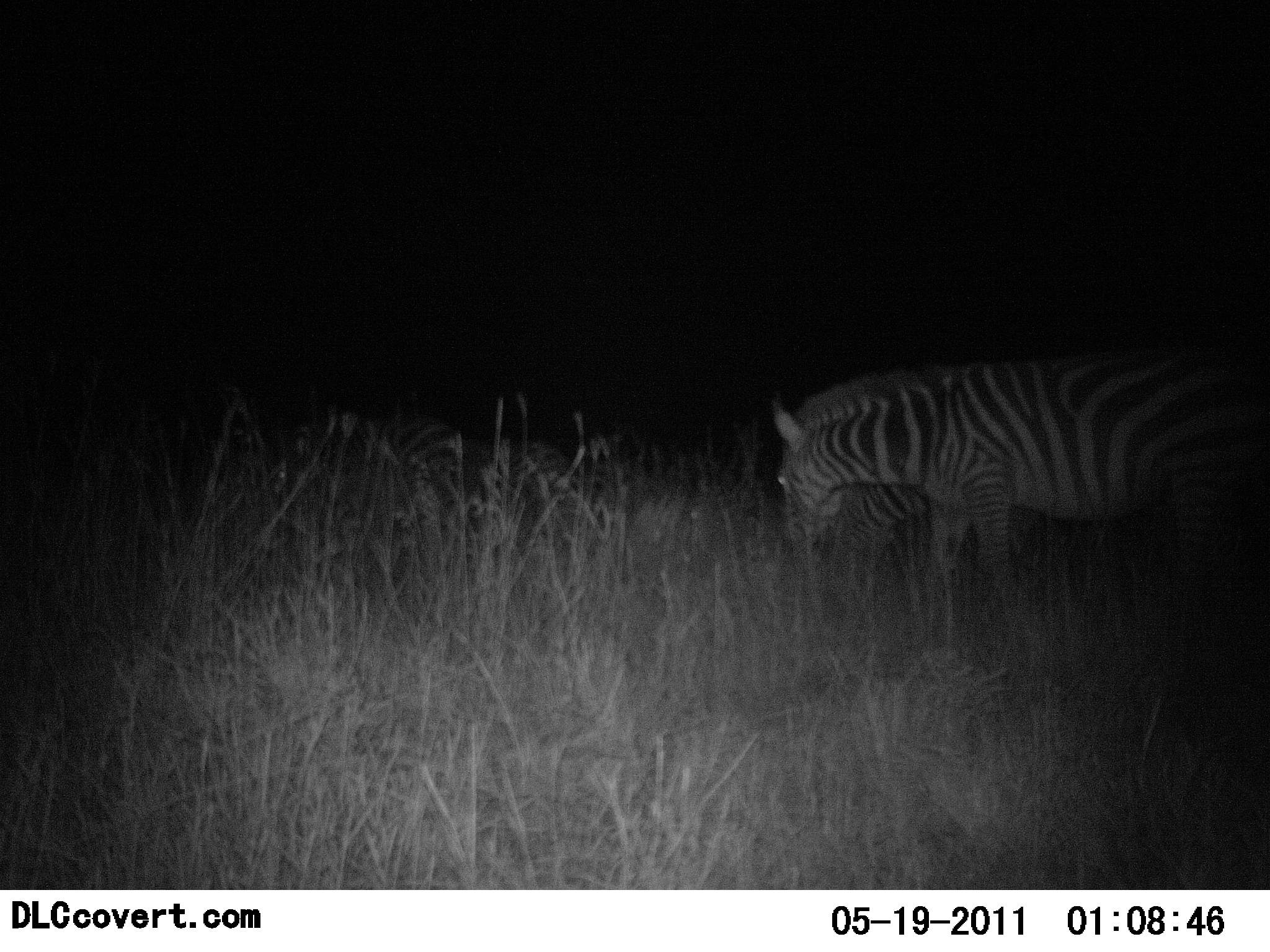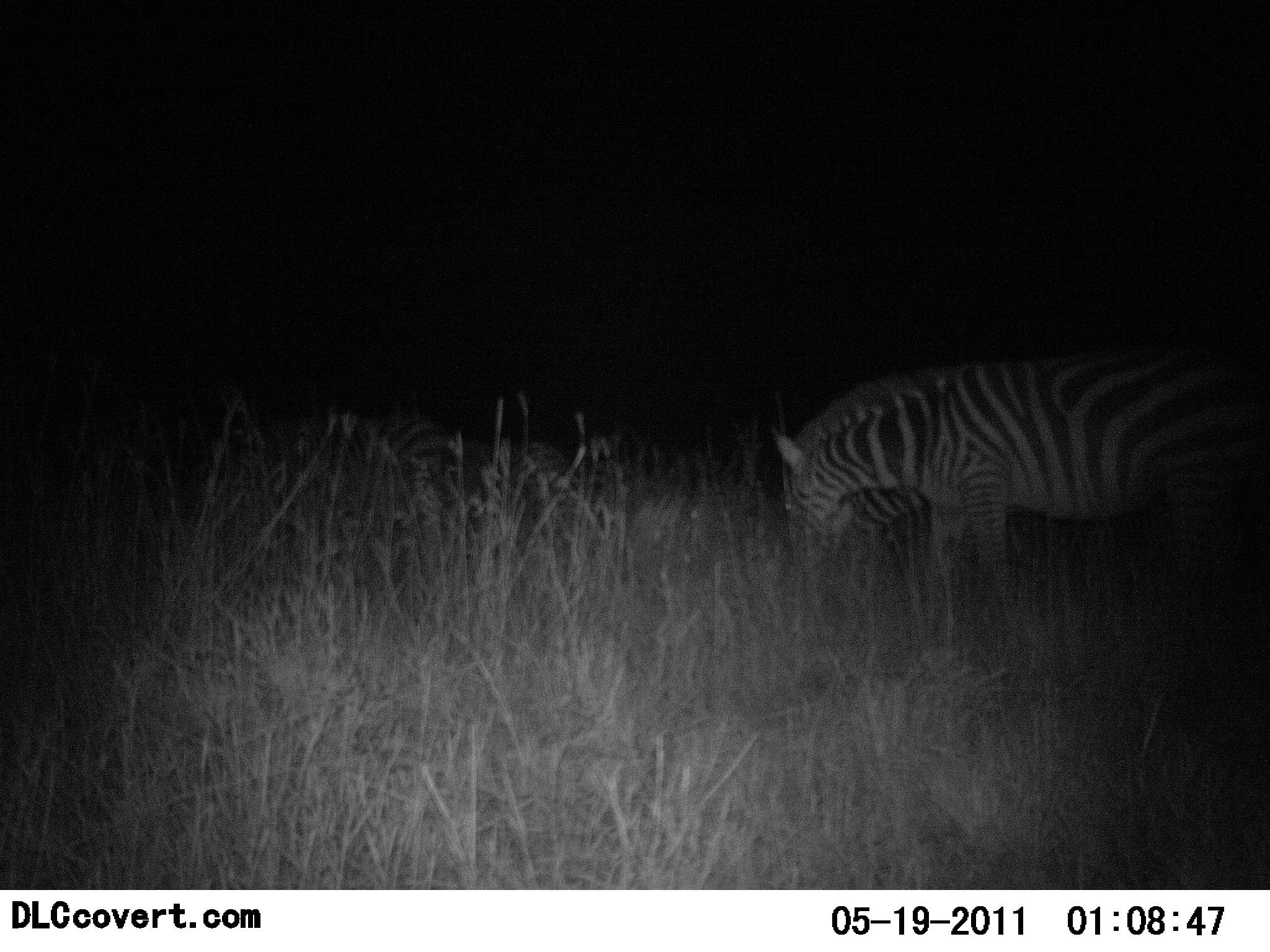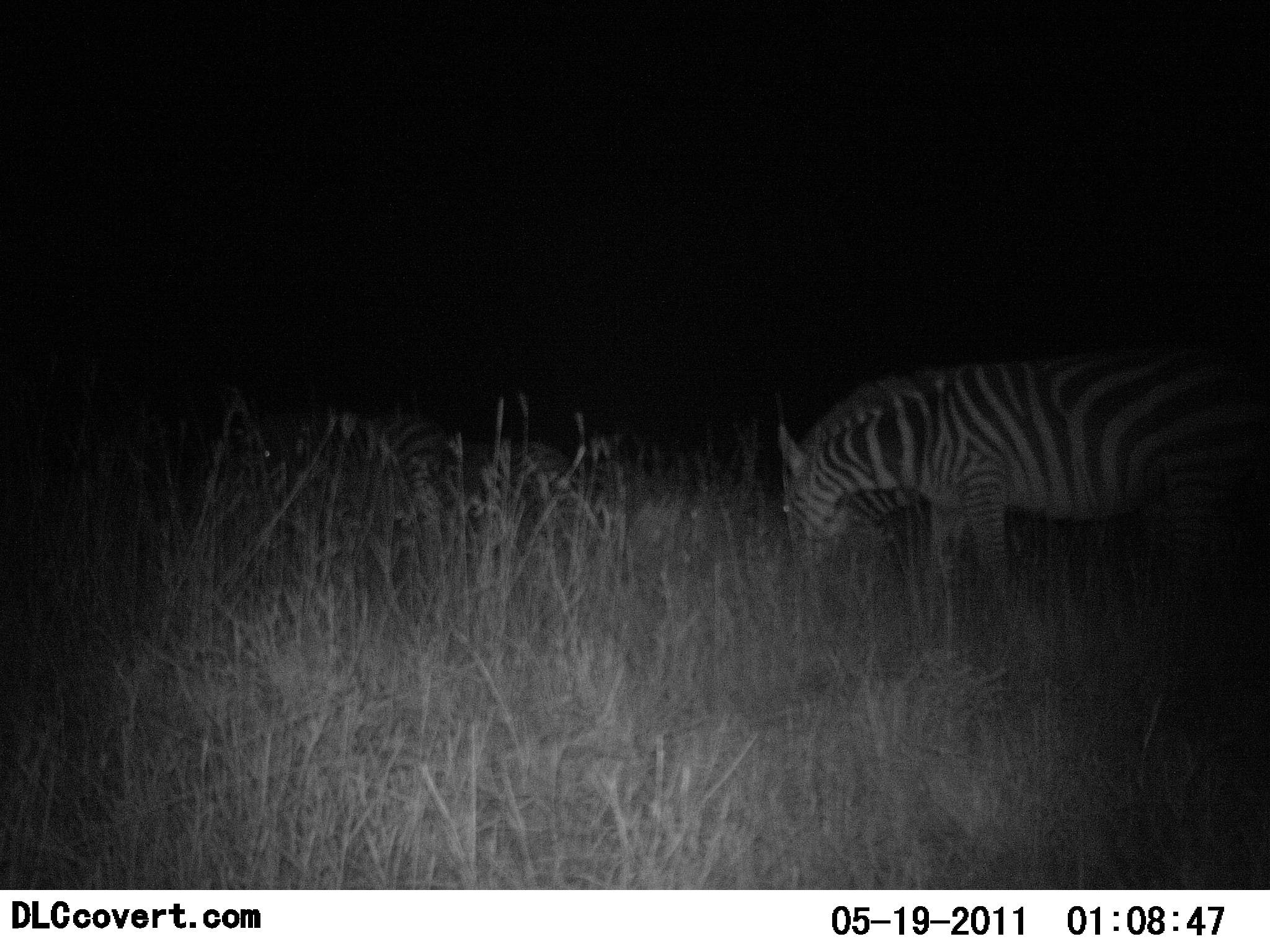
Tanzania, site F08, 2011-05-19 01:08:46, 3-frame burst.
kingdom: Animalia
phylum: Chordata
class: Mammalia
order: Perissodactyla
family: Equidae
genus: Equus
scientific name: Equus quagga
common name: plains zebra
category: zebra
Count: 3.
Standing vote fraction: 45%.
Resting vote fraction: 9%.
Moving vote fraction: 9%.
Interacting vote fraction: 0%.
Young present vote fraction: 0%.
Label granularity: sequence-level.